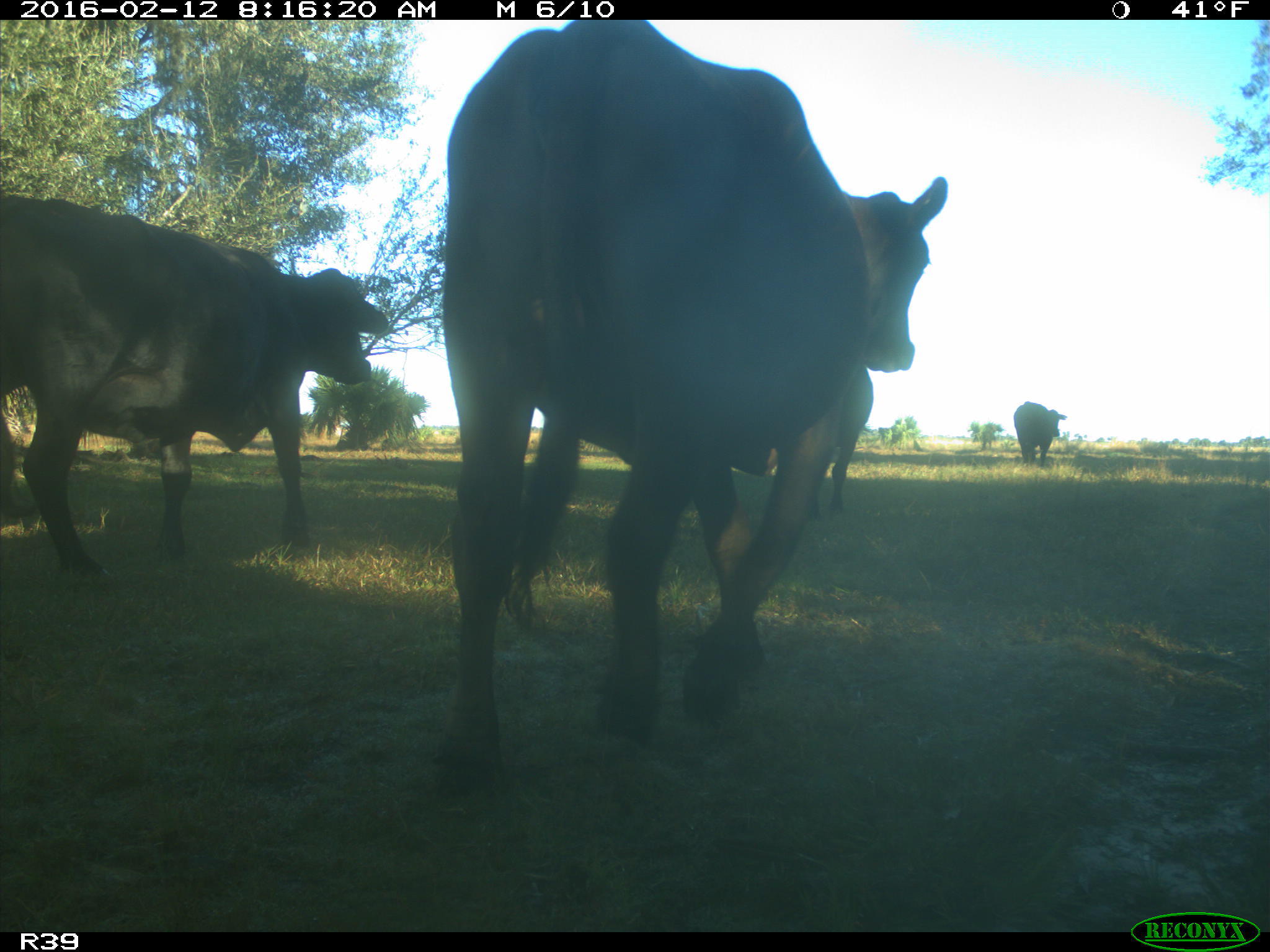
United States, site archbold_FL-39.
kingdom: Animalia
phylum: Chordata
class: Mammalia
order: Artiodactyla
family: Bovidae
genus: Bos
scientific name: Bos taurus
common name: domestic cow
Bos taurus (domestic cow).